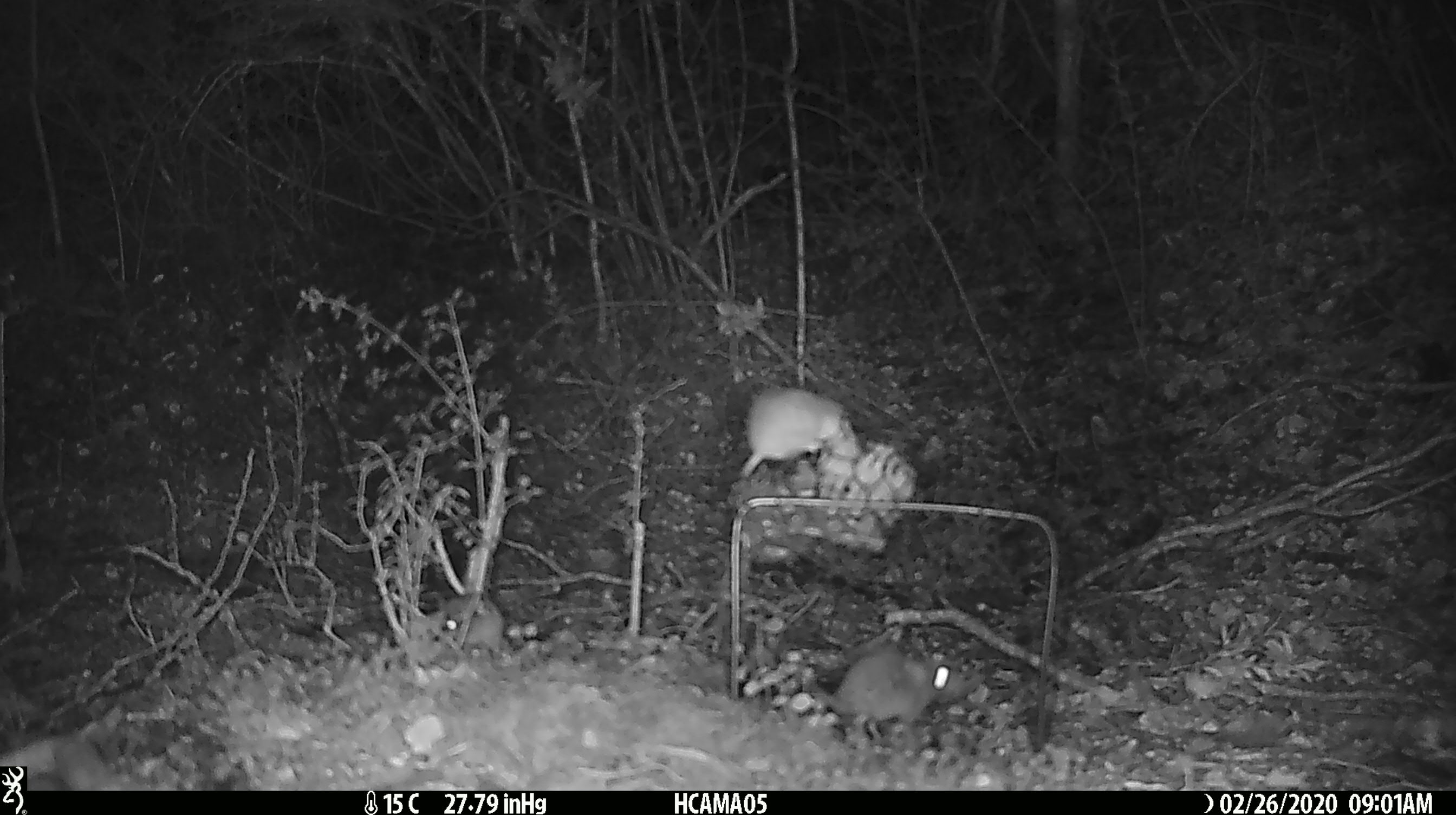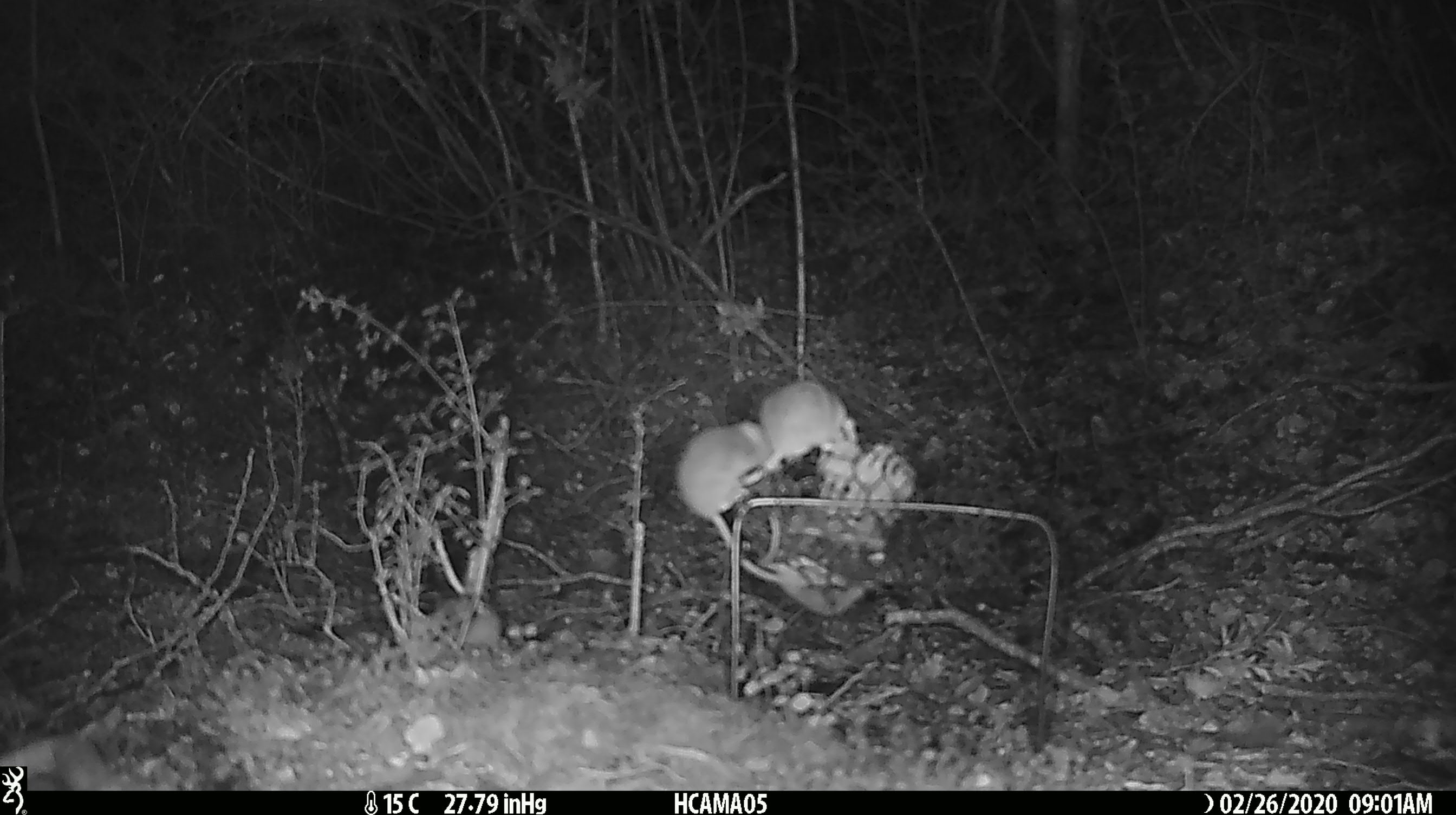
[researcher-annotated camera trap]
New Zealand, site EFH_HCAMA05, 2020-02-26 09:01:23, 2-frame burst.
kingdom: Animalia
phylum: Chordata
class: Mammalia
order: Rodentia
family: Muridae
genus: Mus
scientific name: Mus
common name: mouse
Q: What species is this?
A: Mouse (Mus).